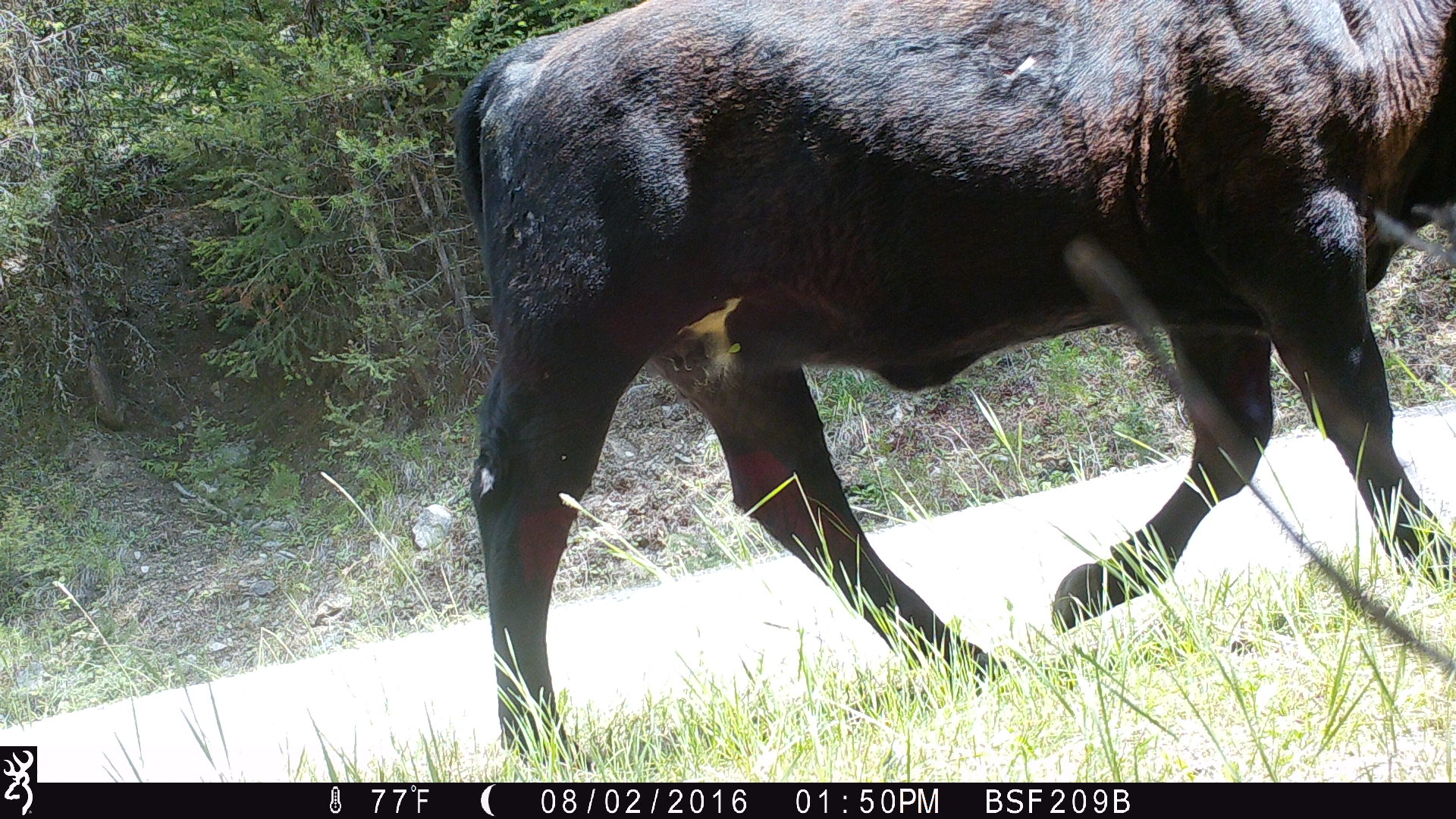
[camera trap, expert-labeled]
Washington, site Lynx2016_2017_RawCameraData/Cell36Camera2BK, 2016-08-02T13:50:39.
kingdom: Animalia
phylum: Chordata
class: Mammalia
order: Artiodactyla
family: Bovidae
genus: Bos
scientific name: Bos taurus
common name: domestic cattle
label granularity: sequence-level